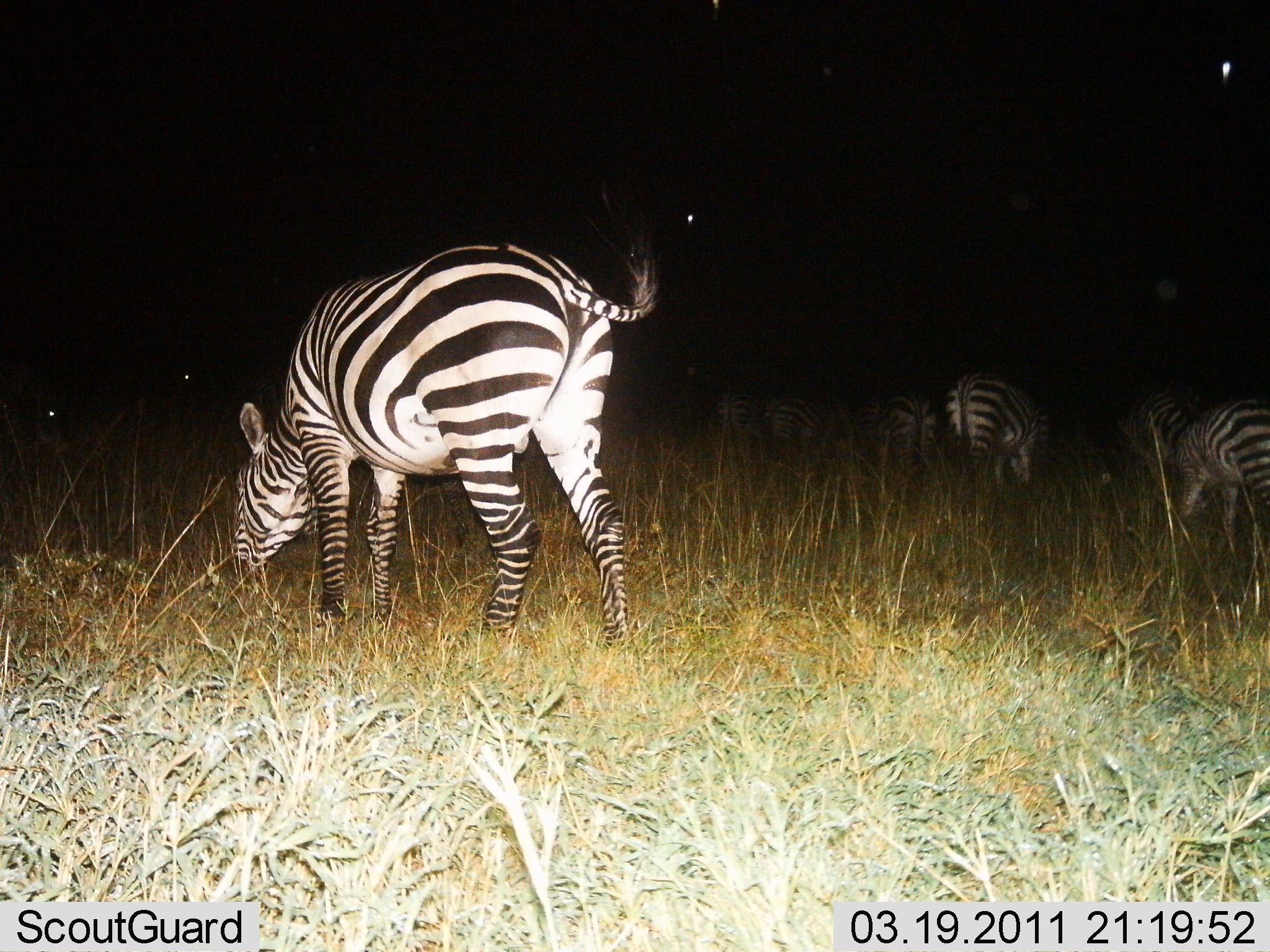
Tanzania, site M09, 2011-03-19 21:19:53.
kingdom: Animalia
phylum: Chordata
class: Mammalia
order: Perissodactyla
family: Equidae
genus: Equus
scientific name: Equus quagga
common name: plains zebra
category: zebra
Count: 7.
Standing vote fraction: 33%.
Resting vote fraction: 0%.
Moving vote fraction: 25%.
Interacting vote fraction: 0%.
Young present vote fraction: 0%.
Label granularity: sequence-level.